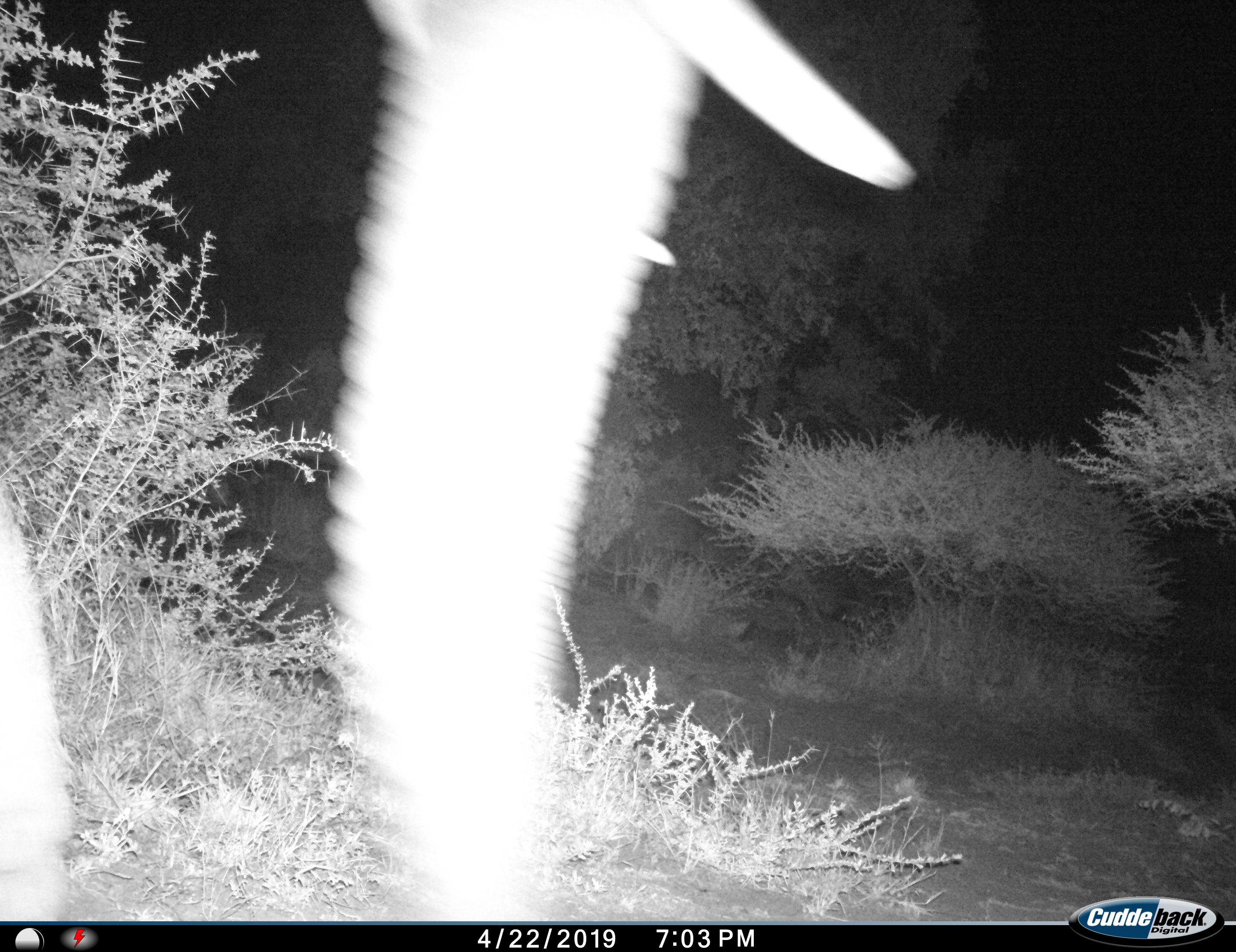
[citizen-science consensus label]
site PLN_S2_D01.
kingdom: Animalia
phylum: Chordata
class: Mammalia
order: Proboscidea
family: Elephantidae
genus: Loxodonta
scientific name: Loxodonta africana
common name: african bush elephant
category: elephant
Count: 1.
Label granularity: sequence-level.